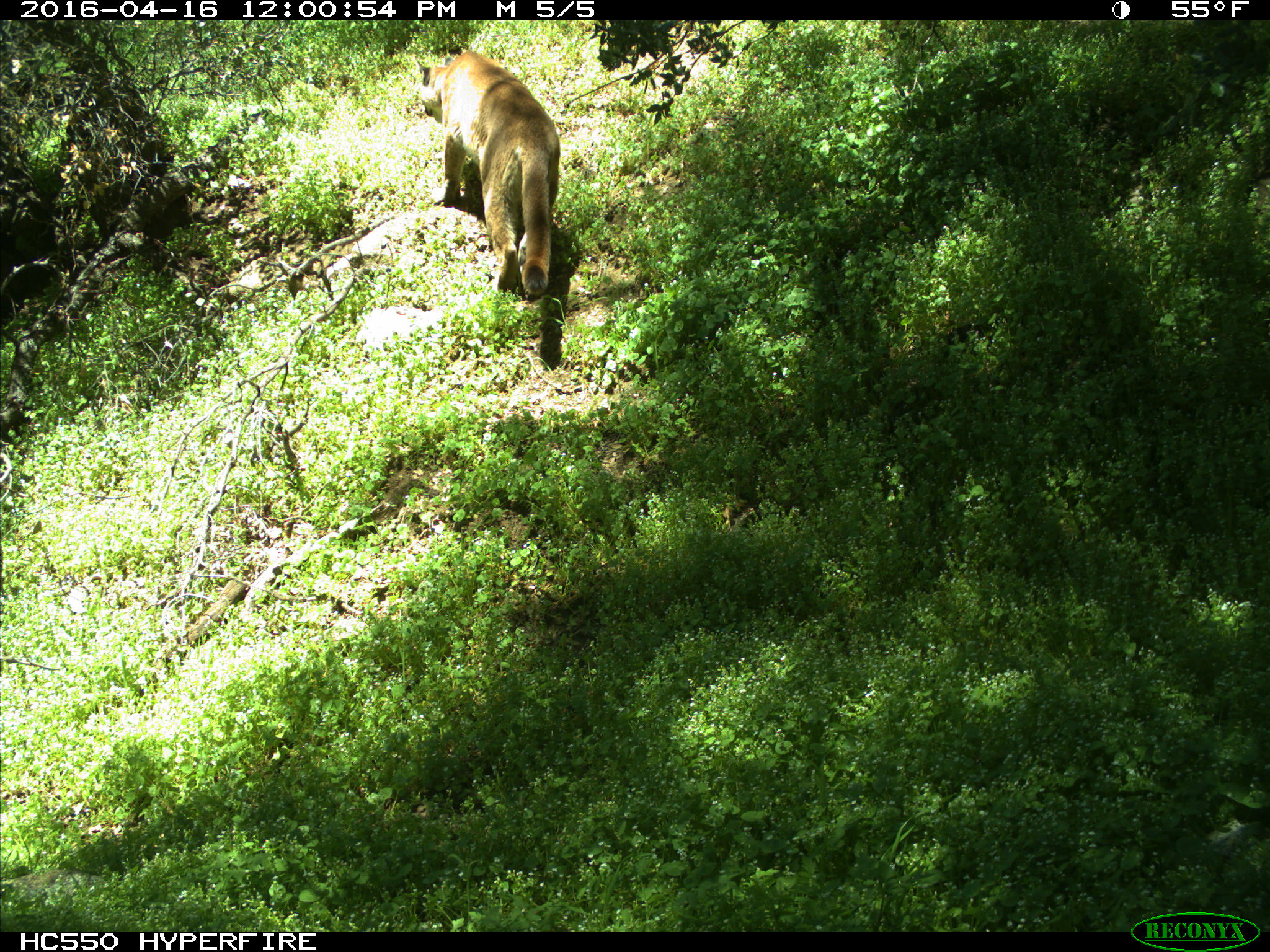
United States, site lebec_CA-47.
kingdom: Animalia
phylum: Chordata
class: Mammalia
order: Carnivora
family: Felidae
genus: Puma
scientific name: Puma concolor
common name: mountain lion